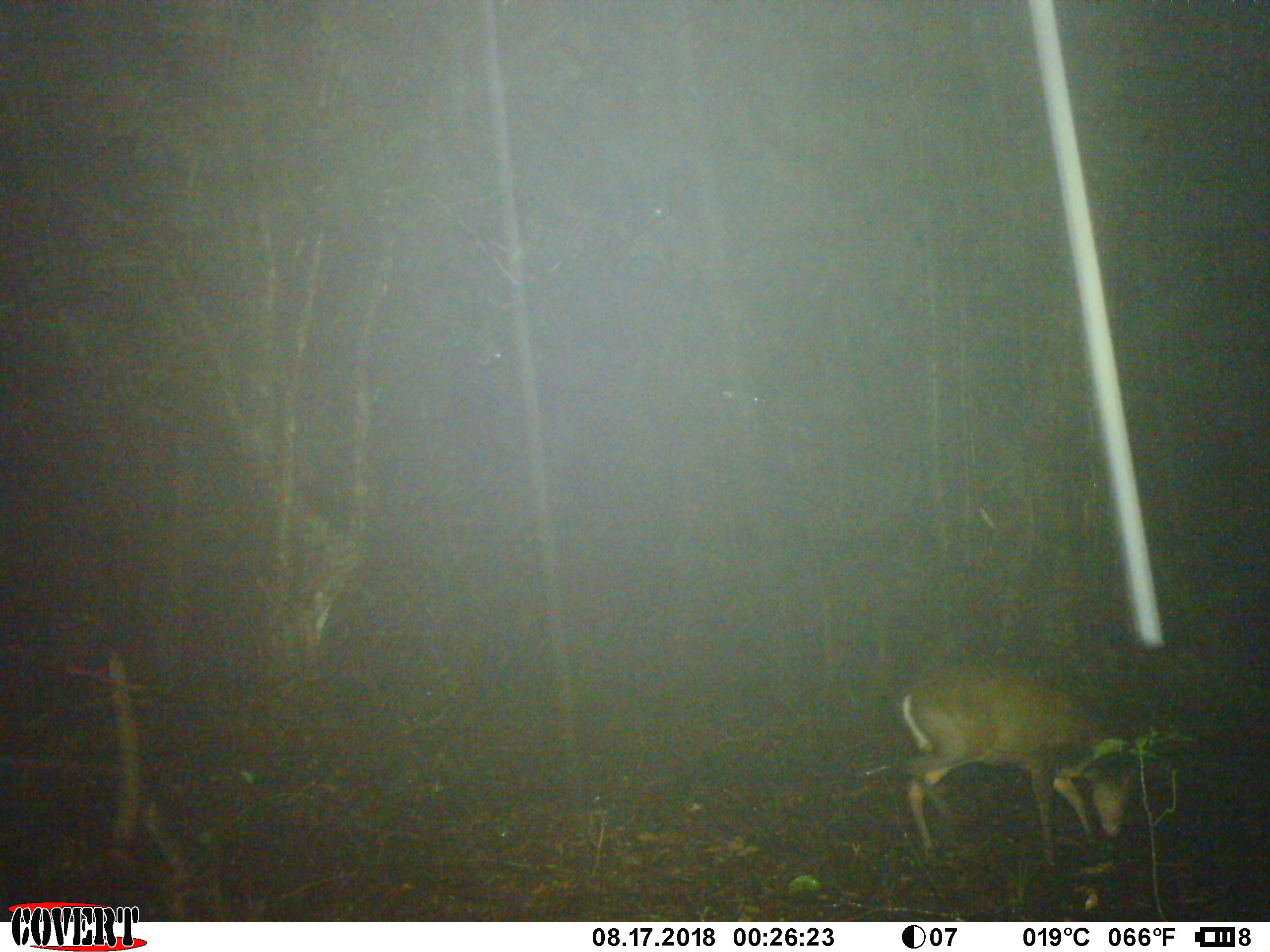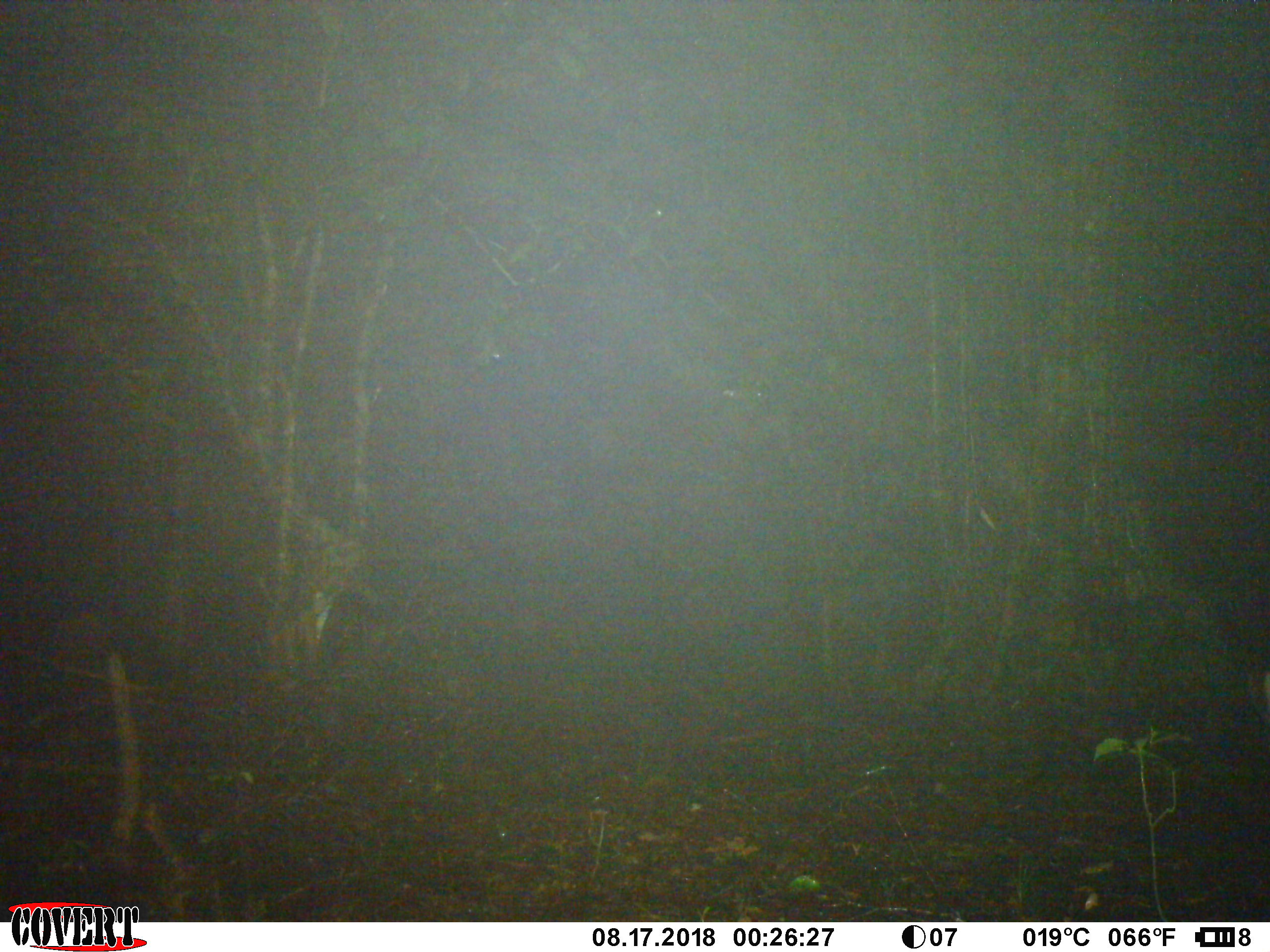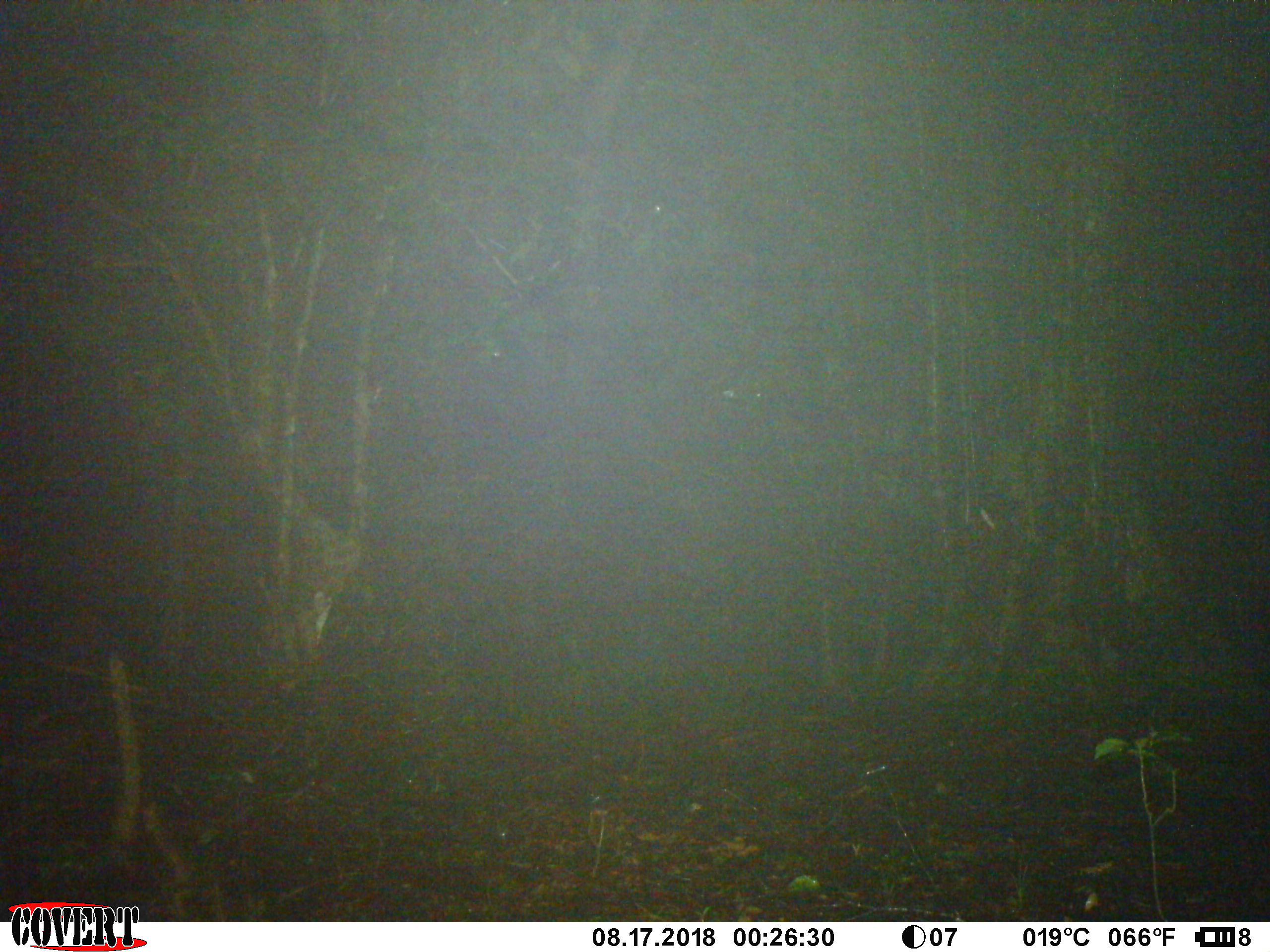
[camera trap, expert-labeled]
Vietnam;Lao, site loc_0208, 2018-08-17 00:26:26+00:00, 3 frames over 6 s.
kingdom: Animalia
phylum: Chordata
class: Mammalia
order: Artiodactyla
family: Cervidae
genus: Muntiacus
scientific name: Muntiacus rooseveltorum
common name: roosevelt's muntjac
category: roosevelts muntjac group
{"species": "roosevelts muntjac group (roosevelt's muntjac) (Muntiacus rooseveltorum)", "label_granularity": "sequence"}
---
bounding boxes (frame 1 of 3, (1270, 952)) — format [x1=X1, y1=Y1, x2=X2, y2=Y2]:
roosevelts muntjac group: [x1=899, y1=661, x2=1136, y2=865]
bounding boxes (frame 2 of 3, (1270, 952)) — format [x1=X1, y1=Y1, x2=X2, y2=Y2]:
roosevelts muntjac group: [x1=1242, y1=667, x2=1270, y2=730]